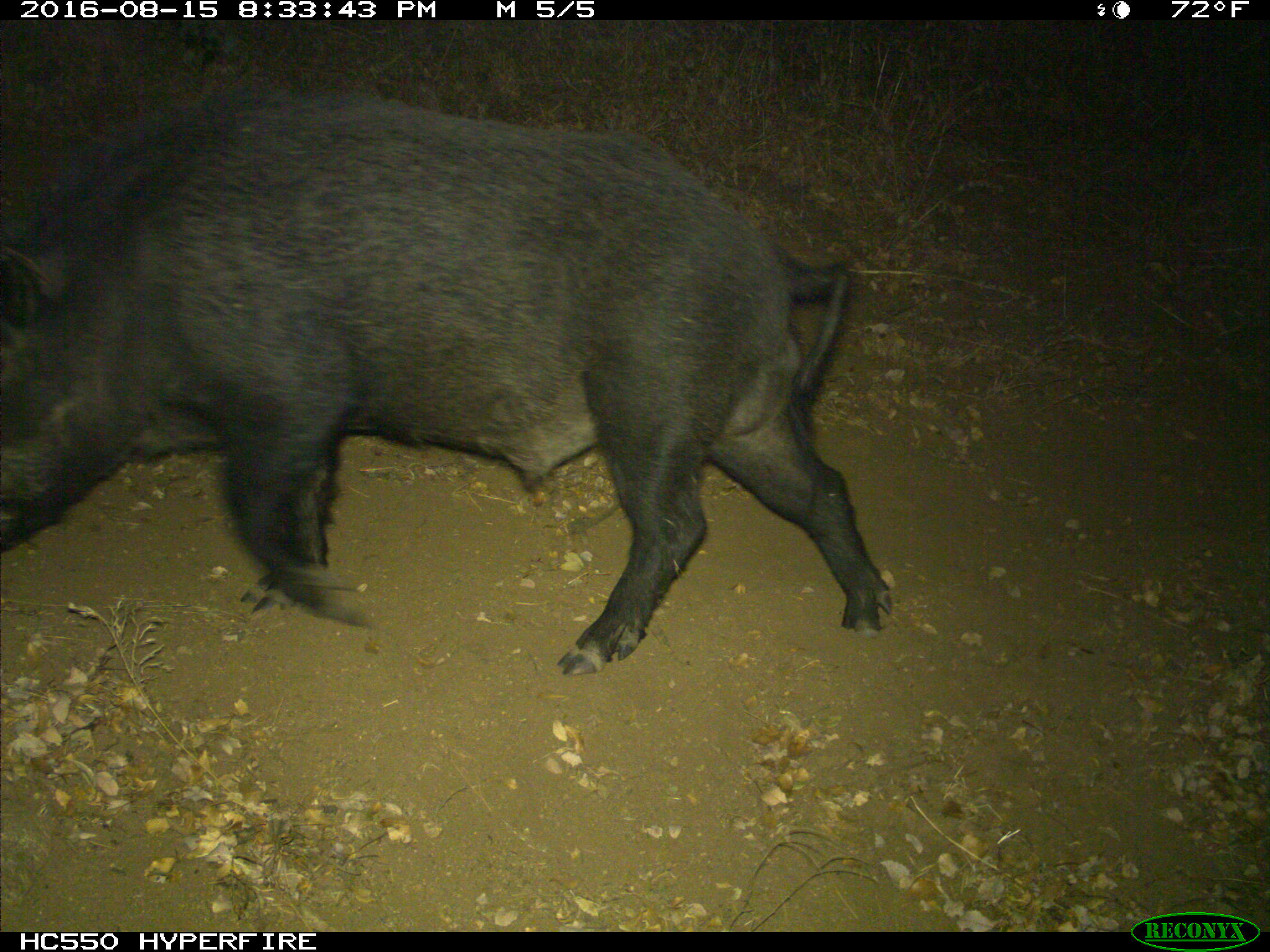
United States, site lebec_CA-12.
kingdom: Animalia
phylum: Chordata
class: Mammalia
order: Artiodactyla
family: Suidae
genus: Sus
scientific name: Sus scrofa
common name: wild boar